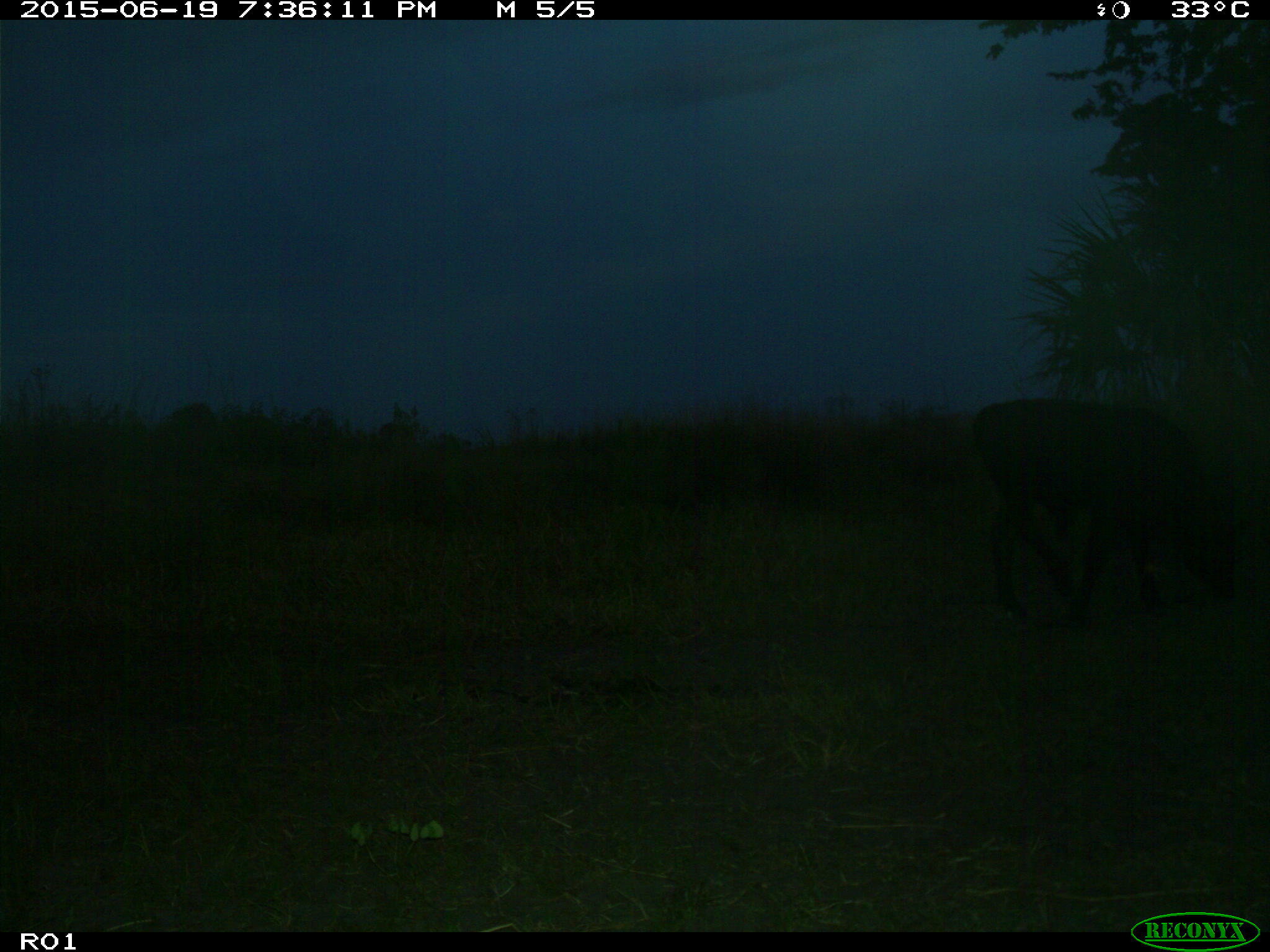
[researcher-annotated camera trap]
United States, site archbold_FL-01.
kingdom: Animalia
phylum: Chordata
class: Mammalia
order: Artiodactyla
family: Bovidae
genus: Bos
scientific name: Bos taurus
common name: domestic cow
Bos taurus (domestic cow).